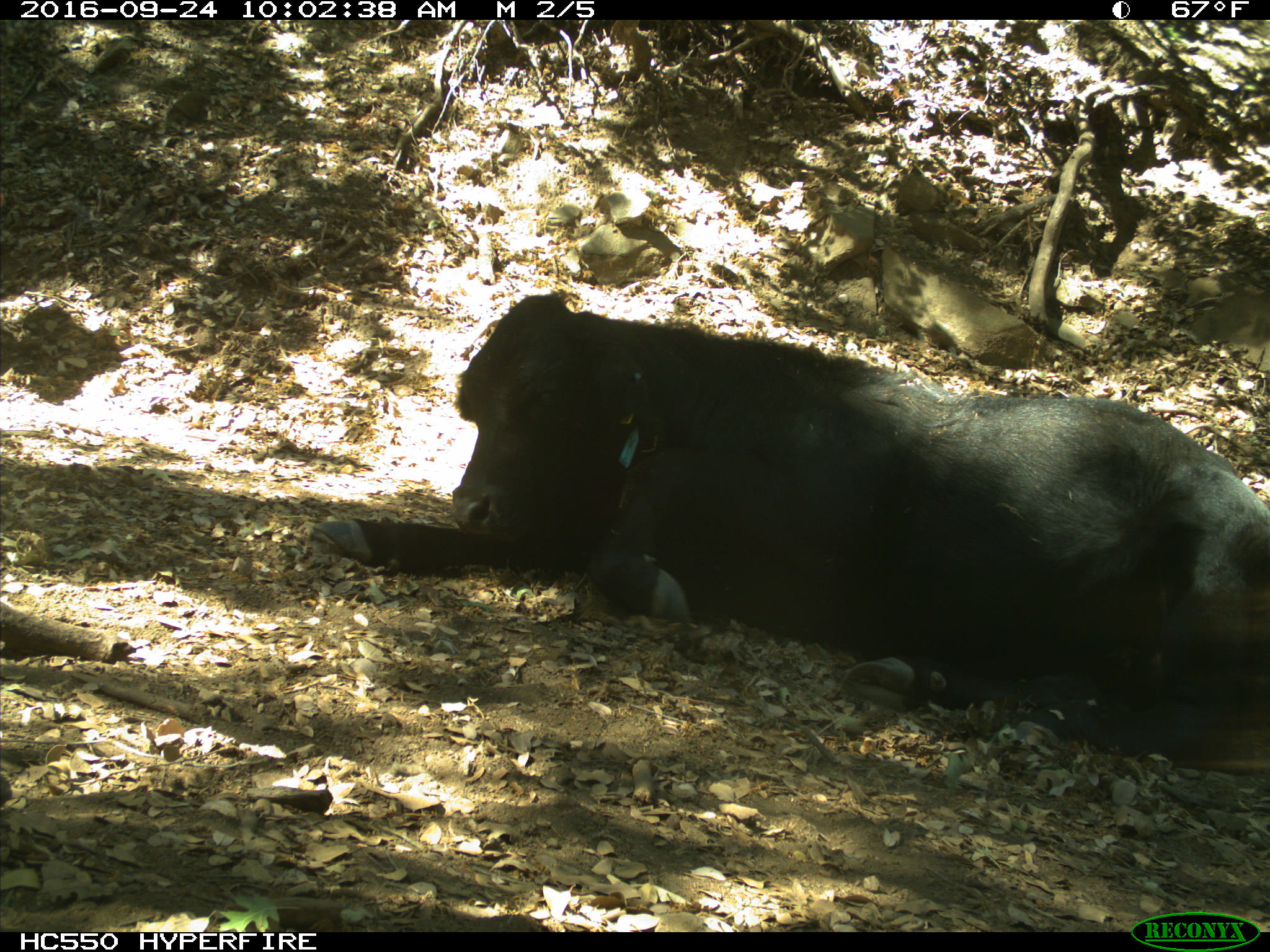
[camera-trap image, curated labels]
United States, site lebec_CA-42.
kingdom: Animalia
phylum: Chordata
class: Mammalia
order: Artiodactyla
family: Bovidae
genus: Bos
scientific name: Bos taurus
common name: domestic cow